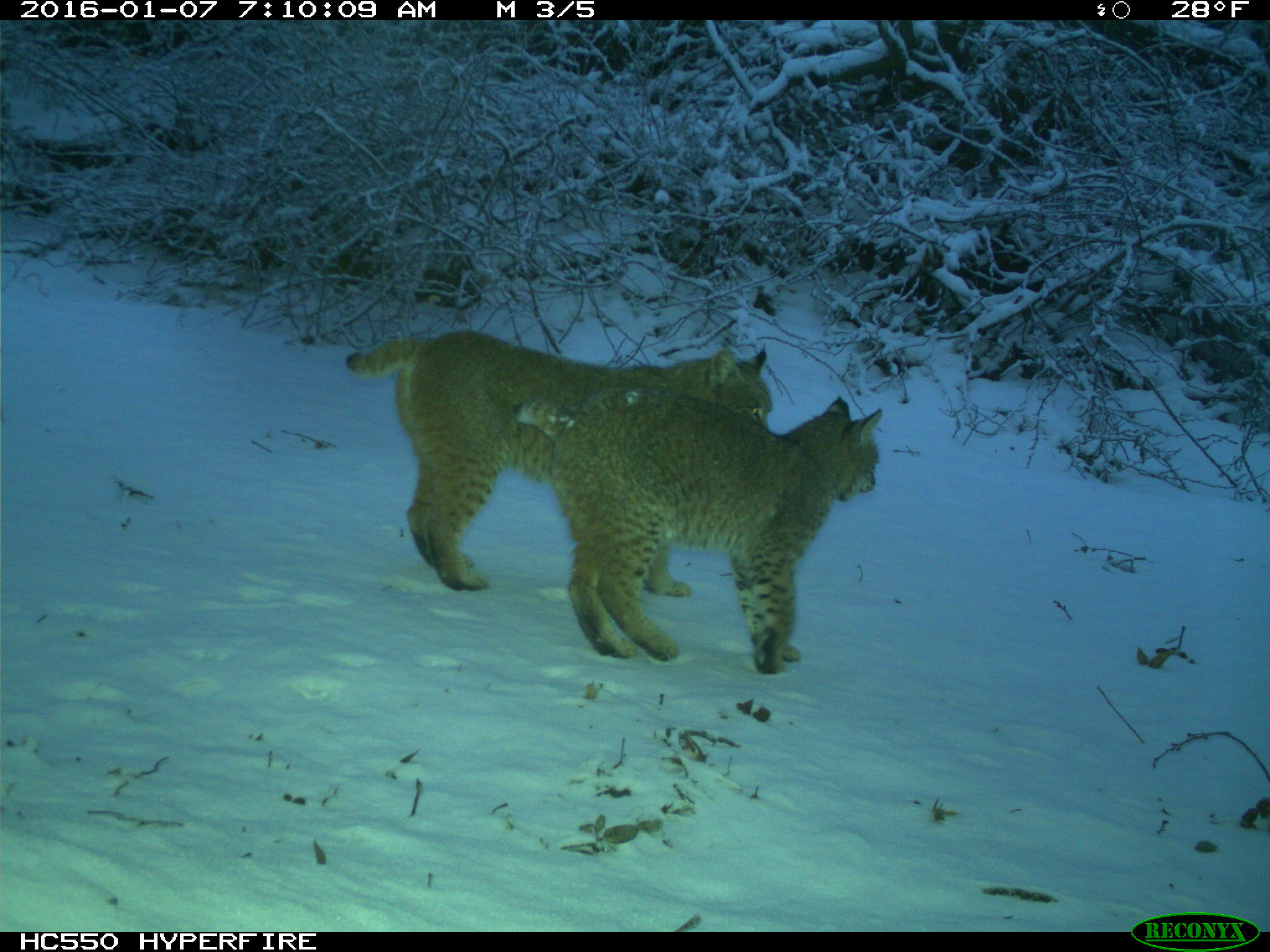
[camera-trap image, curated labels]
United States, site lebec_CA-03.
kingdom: Animalia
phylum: Chordata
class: Mammalia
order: Carnivora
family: Felidae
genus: Lynx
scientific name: Lynx rufus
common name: bobcat